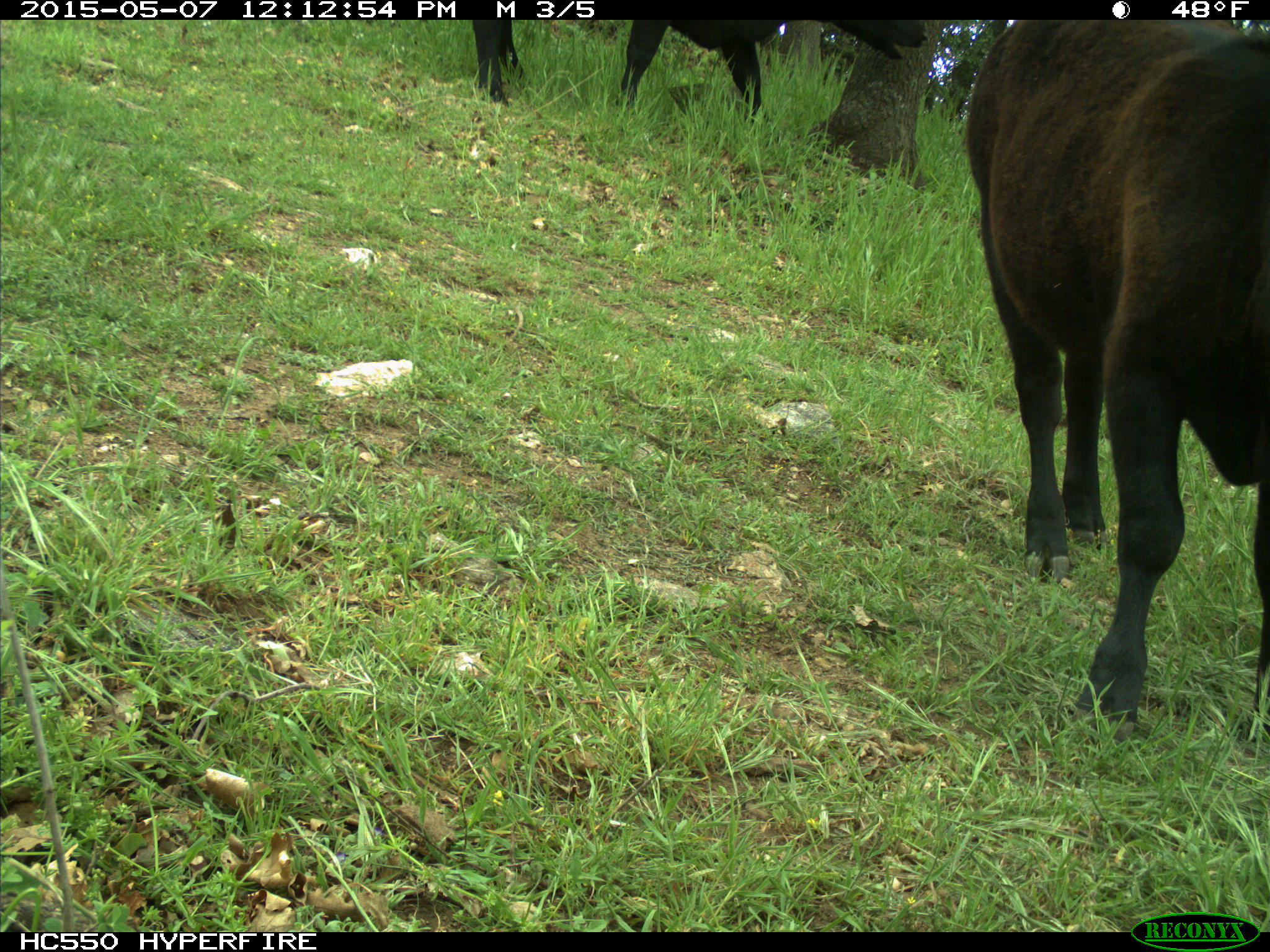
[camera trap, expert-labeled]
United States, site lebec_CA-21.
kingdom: Animalia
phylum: Chordata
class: Mammalia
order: Artiodactyla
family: Bovidae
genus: Bos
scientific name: Bos taurus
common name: domestic cow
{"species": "Bos taurus (domestic cow)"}